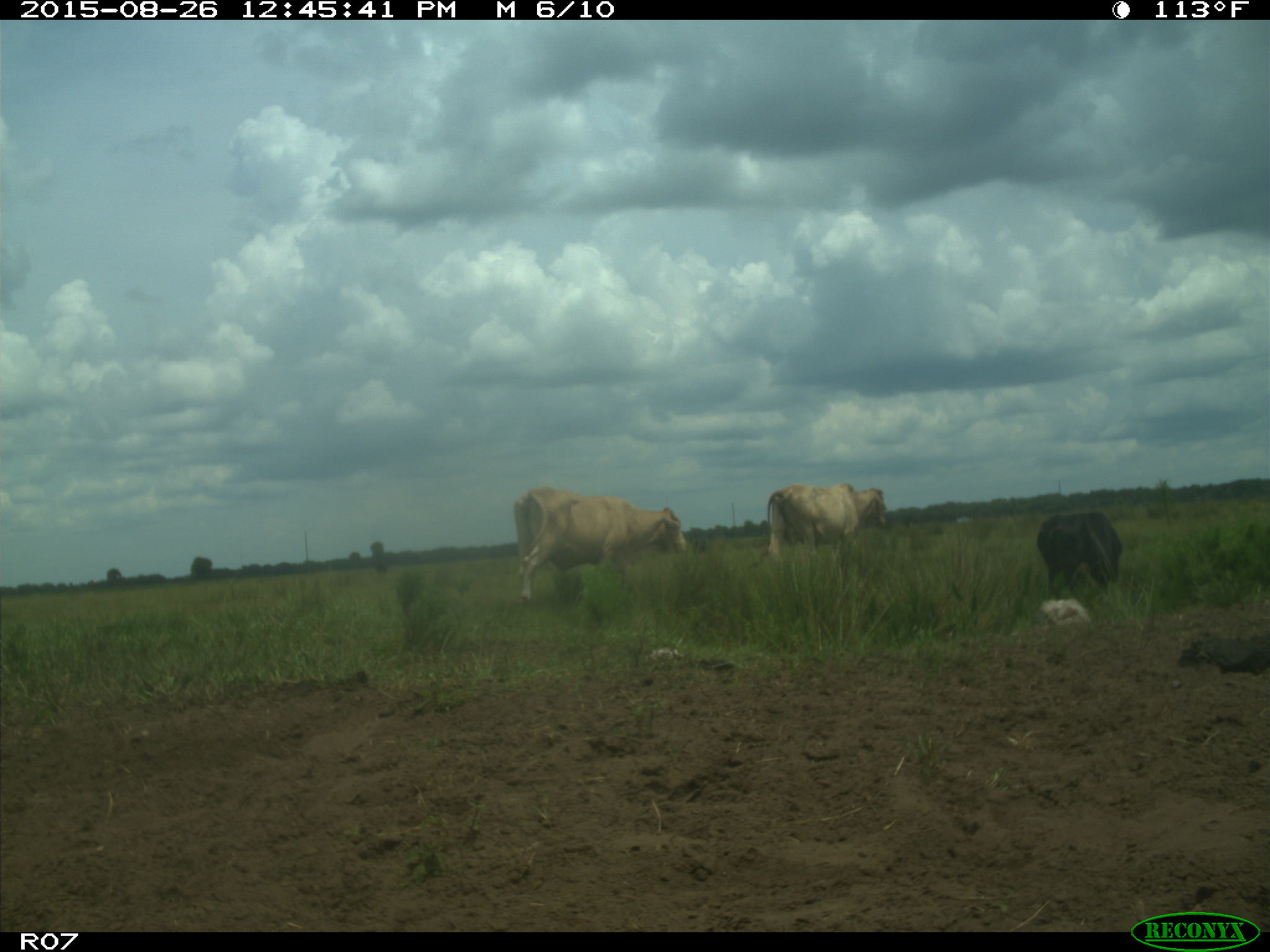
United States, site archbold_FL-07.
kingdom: Animalia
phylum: Chordata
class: Mammalia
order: Artiodactyla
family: Bovidae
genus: Bos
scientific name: Bos taurus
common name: domestic cow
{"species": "Bos taurus (domestic cow)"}